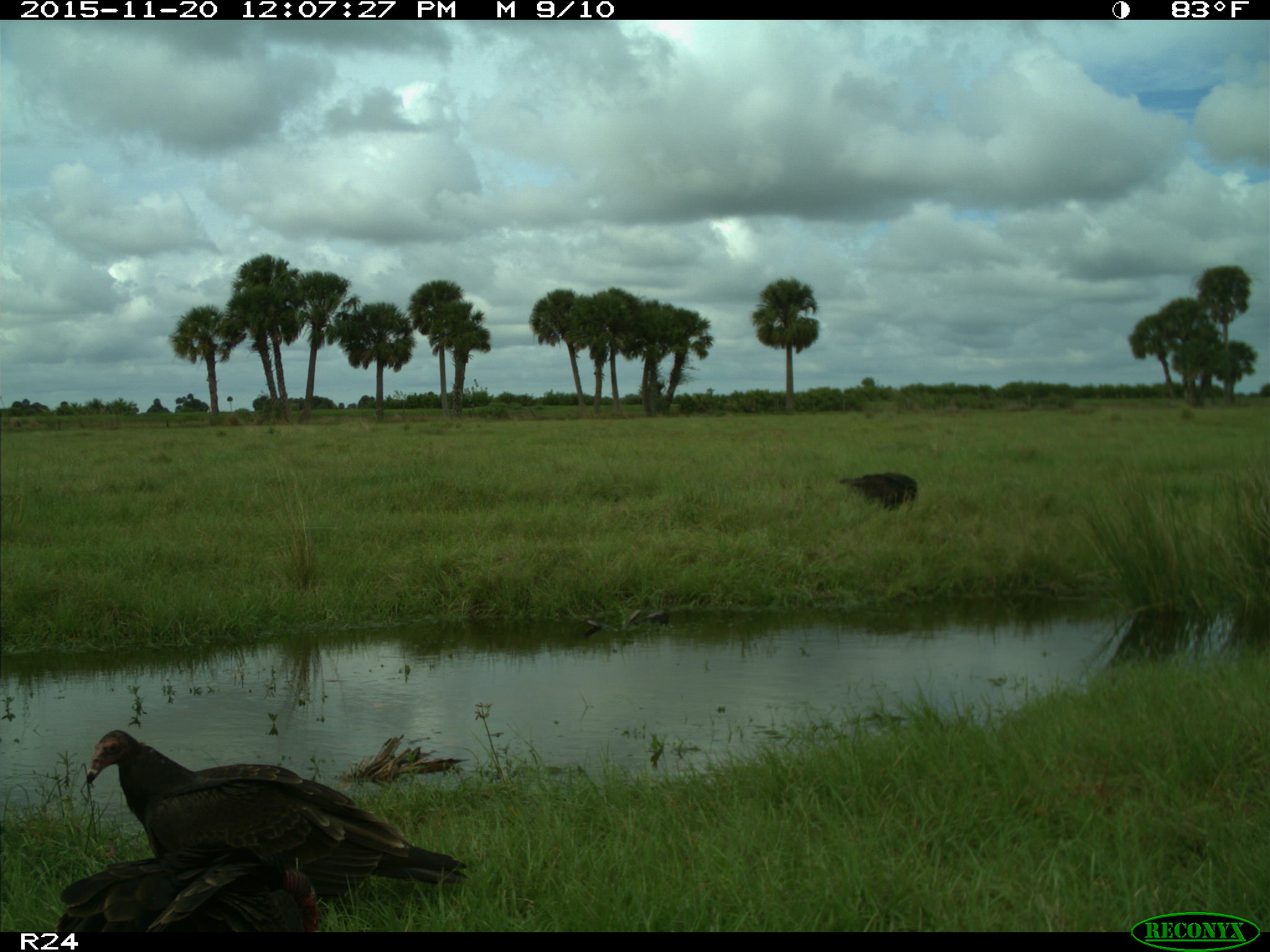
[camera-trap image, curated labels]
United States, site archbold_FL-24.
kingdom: Animalia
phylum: Chordata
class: Aves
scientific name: Aves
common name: birds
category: unidentified bird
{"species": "unidentified bird (birds) (Aves)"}